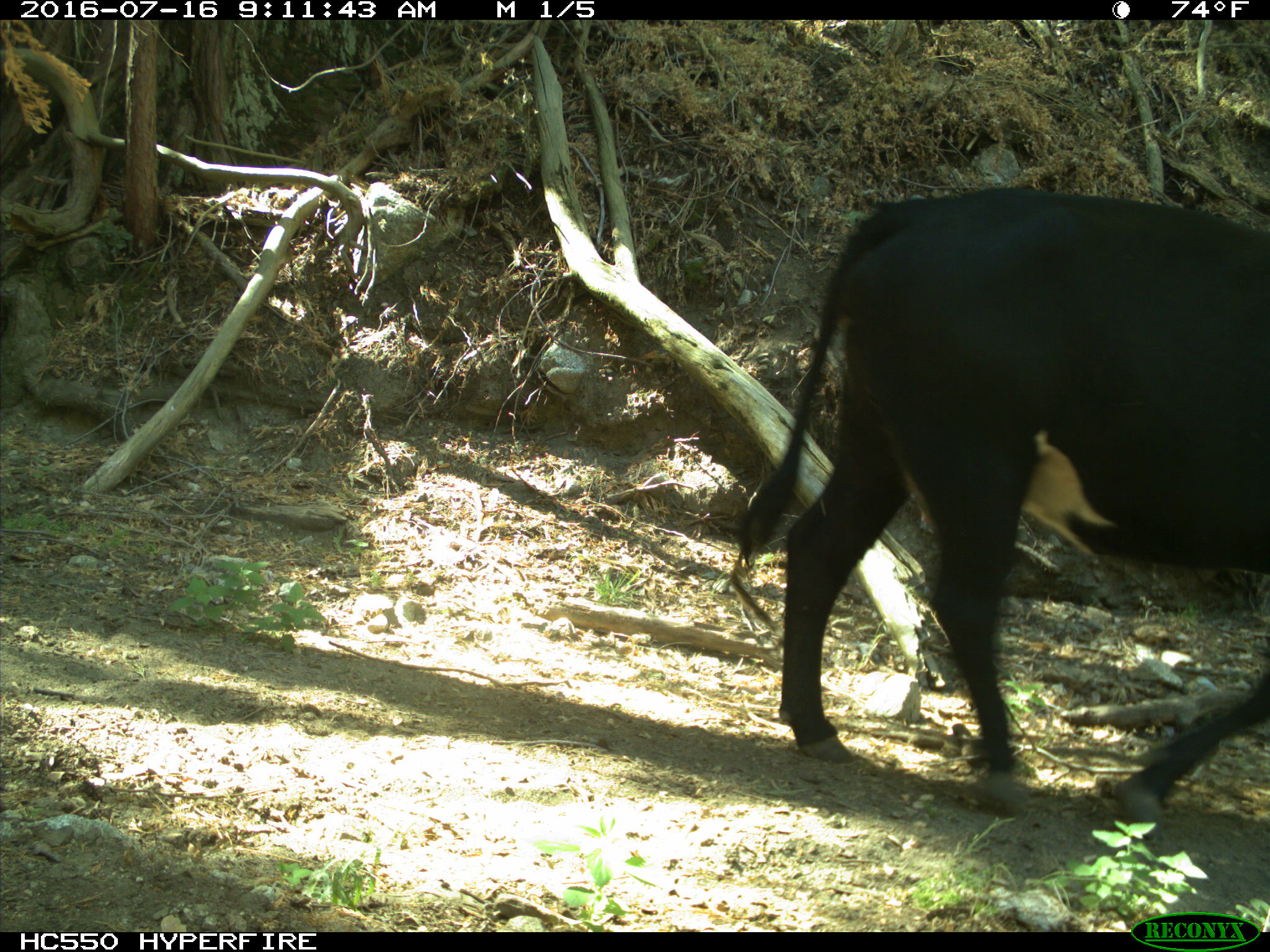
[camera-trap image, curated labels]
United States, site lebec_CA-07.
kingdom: Animalia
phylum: Chordata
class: Mammalia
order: Artiodactyla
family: Bovidae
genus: Bos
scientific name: Bos taurus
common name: domestic cow